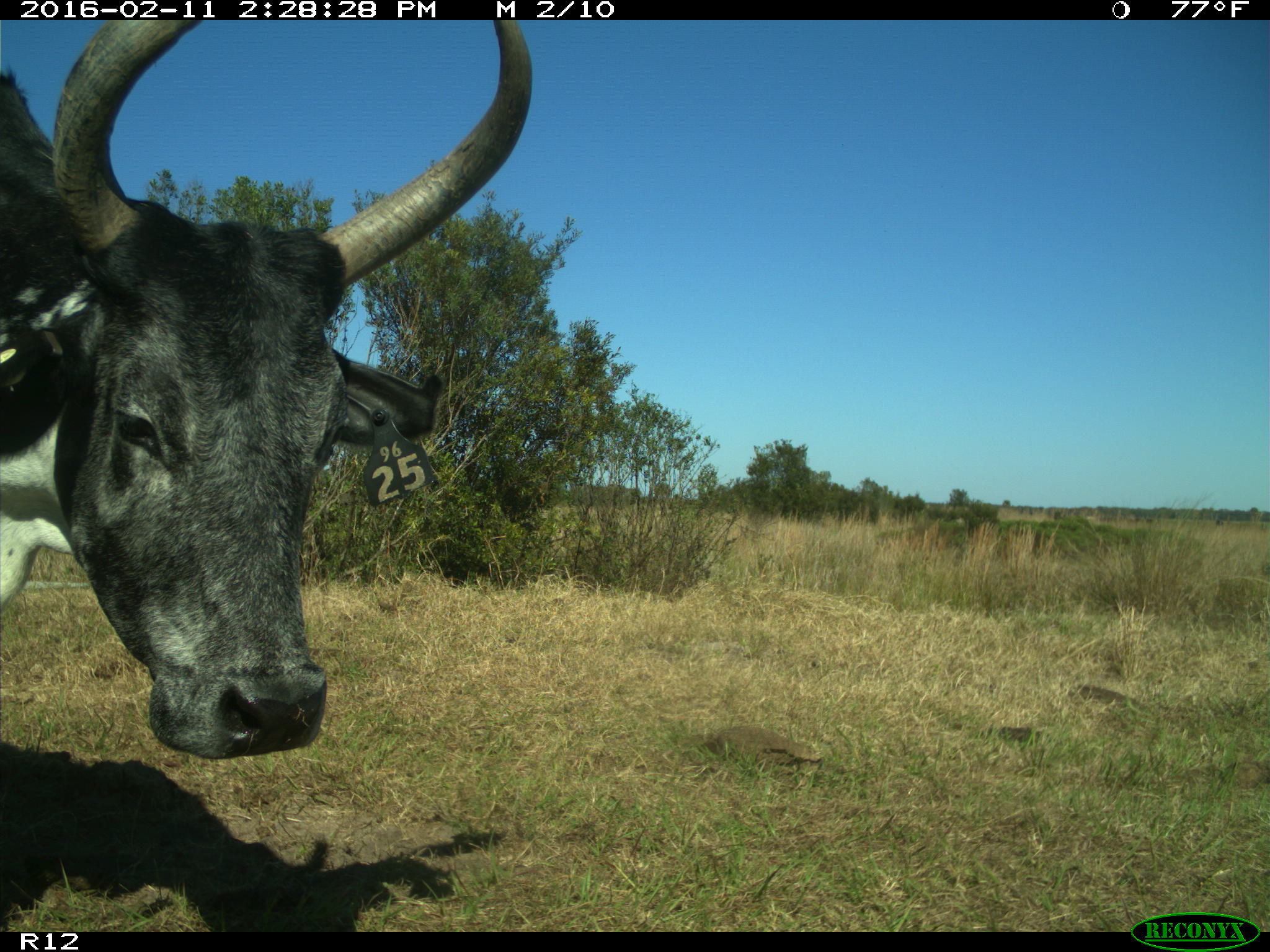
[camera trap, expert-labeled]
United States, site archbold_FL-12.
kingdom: Animalia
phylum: Chordata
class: Mammalia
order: Artiodactyla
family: Bovidae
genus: Bos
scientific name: Bos taurus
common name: domestic cow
Bos taurus (domestic cow).